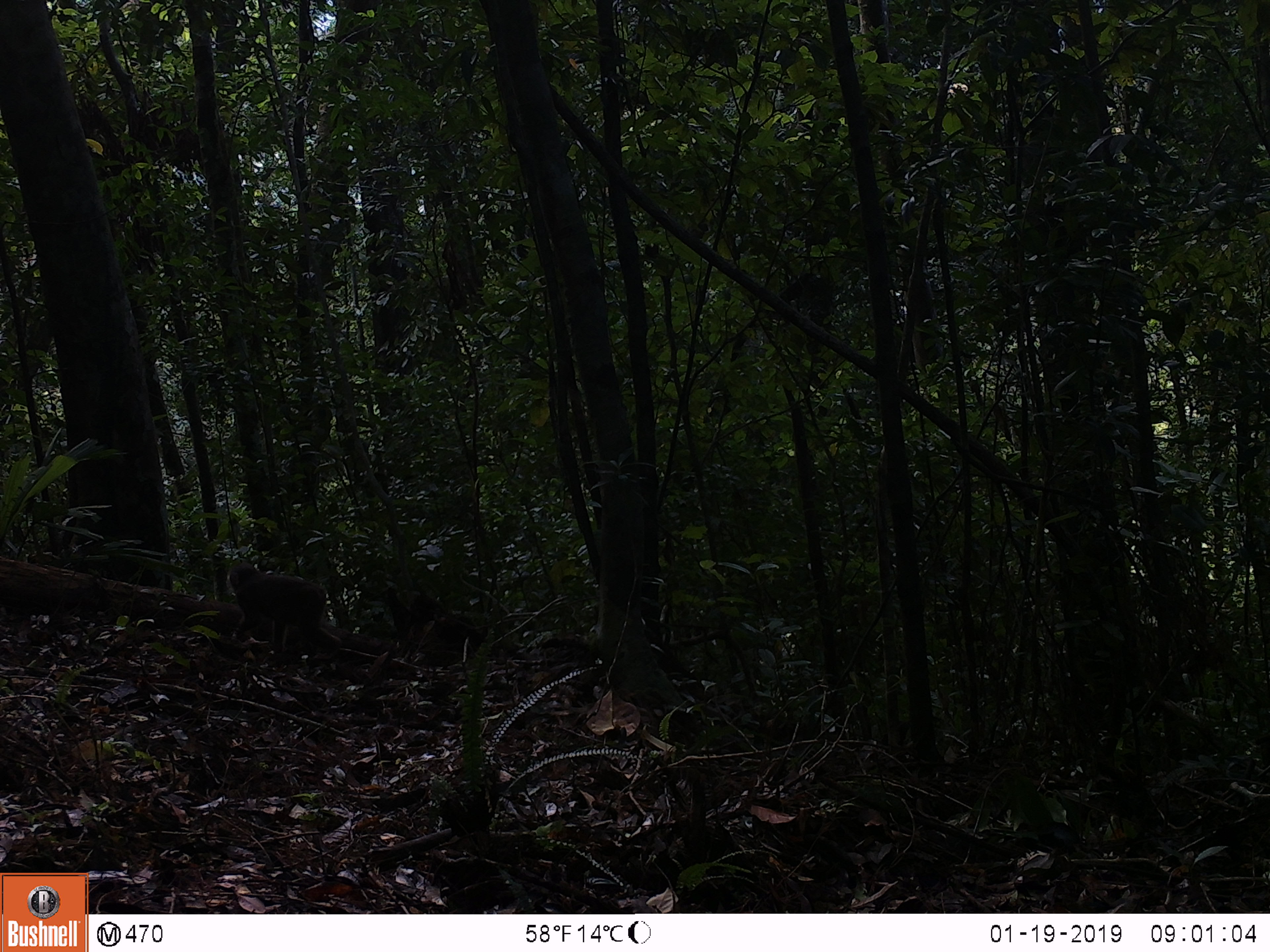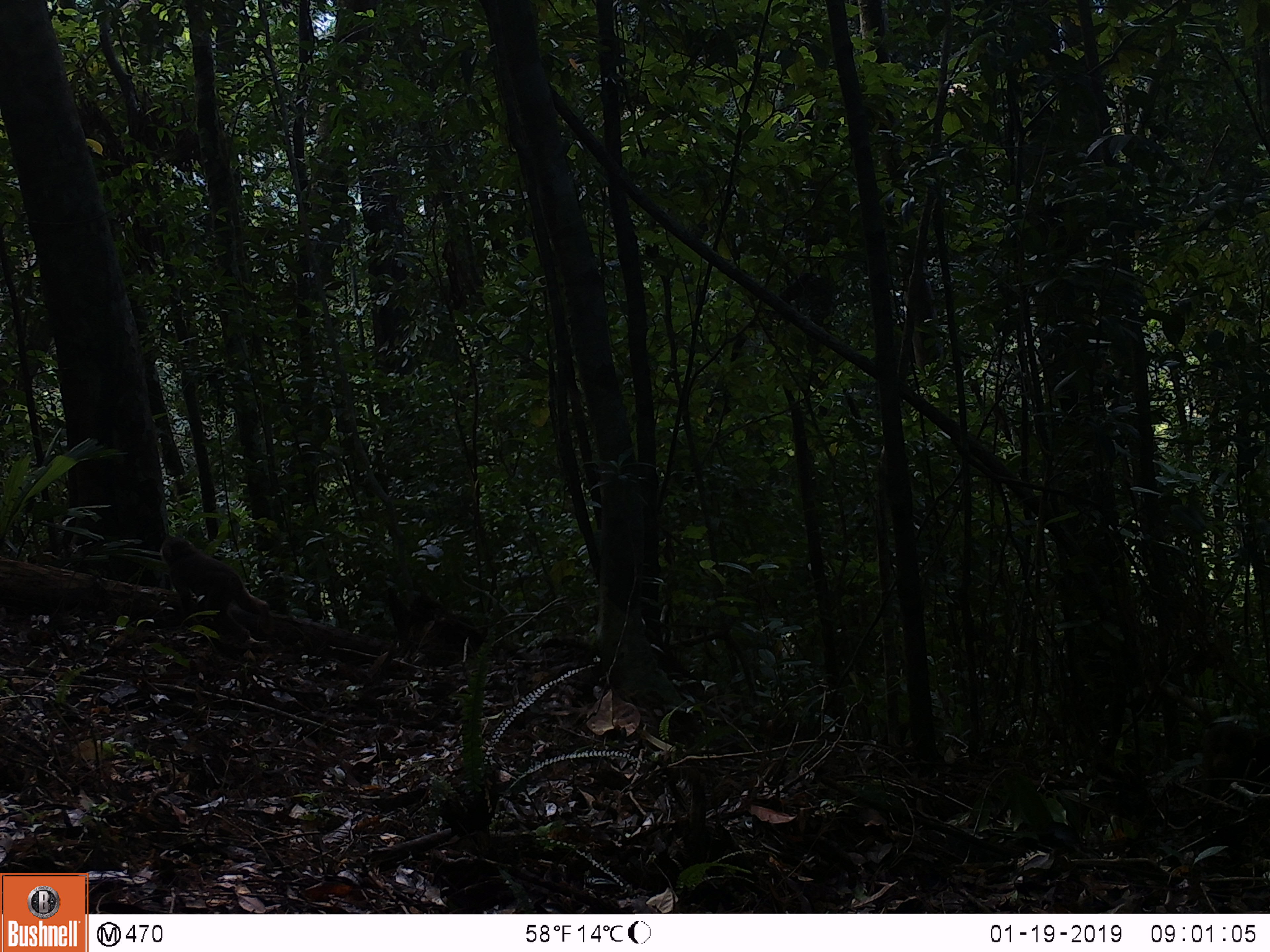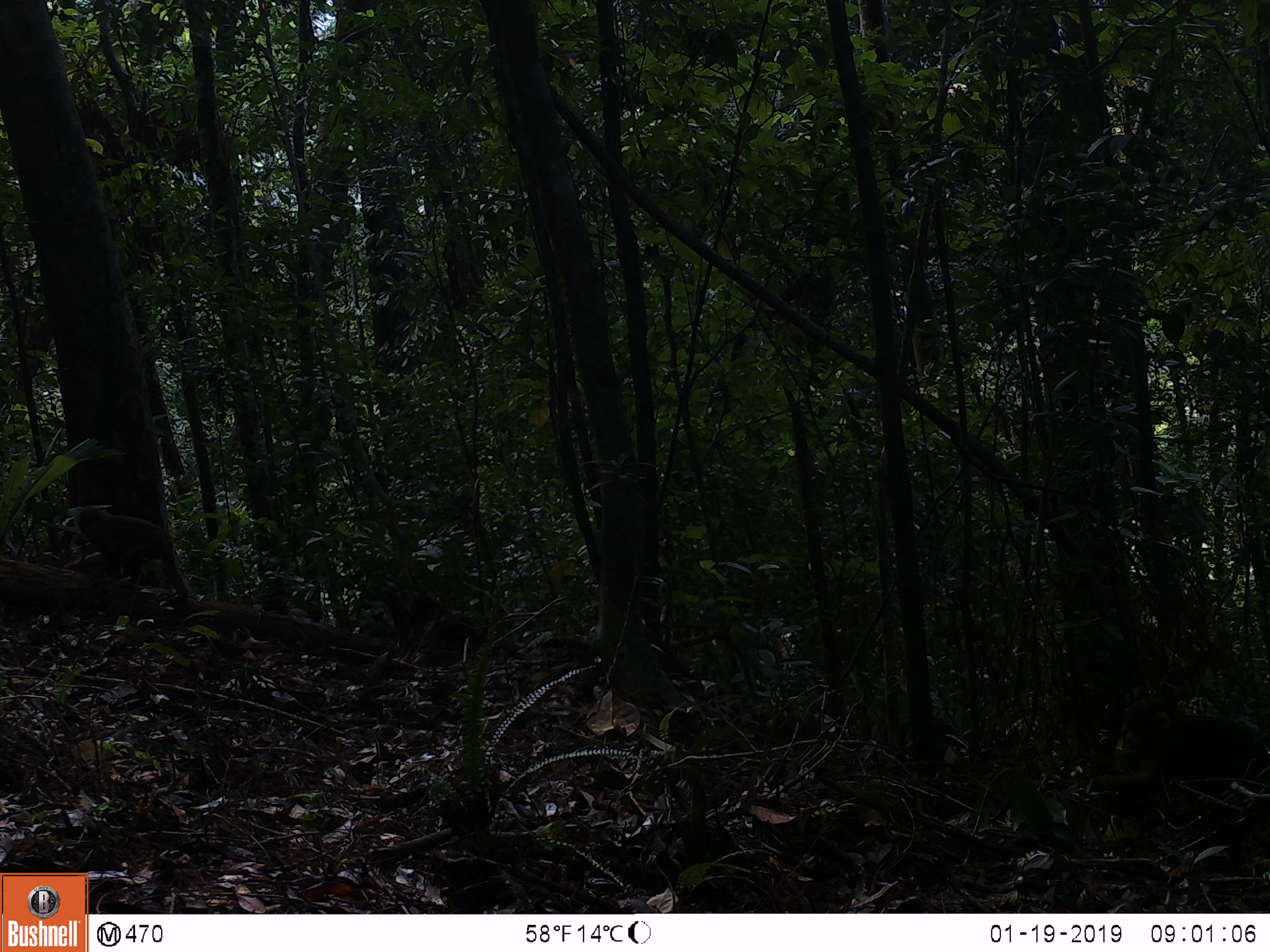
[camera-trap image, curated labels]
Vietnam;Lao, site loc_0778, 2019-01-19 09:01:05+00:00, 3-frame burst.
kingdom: Animalia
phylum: Chordata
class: Mammalia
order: Primates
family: Cercopithecidae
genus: Macaca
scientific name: Macaca arctoides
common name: stump-tailed macaque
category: stump tailed macaque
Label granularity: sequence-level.